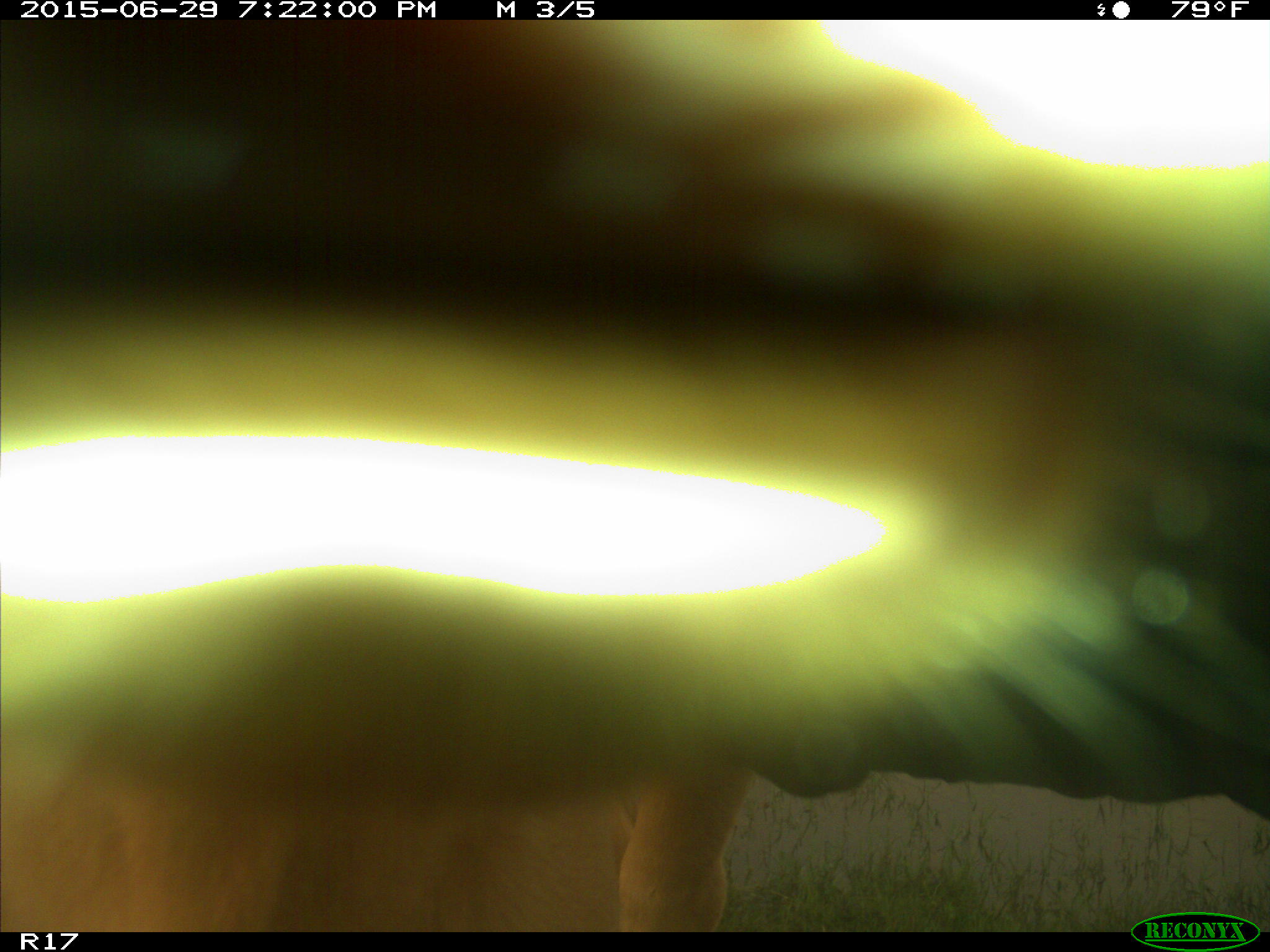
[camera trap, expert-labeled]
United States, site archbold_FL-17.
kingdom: Animalia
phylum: Chordata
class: Mammalia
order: Artiodactyla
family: Bovidae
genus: Bos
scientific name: Bos taurus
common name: domestic cow